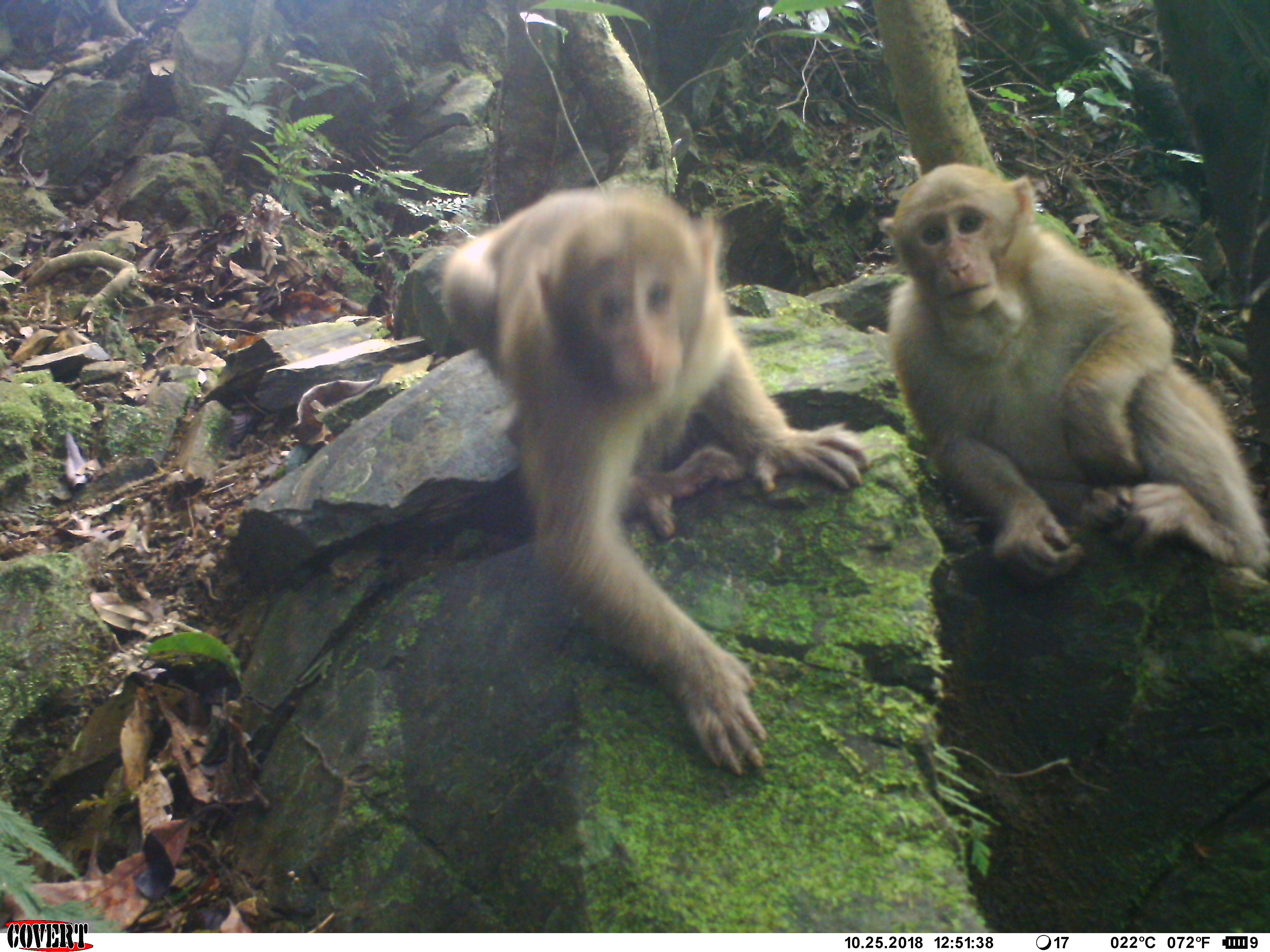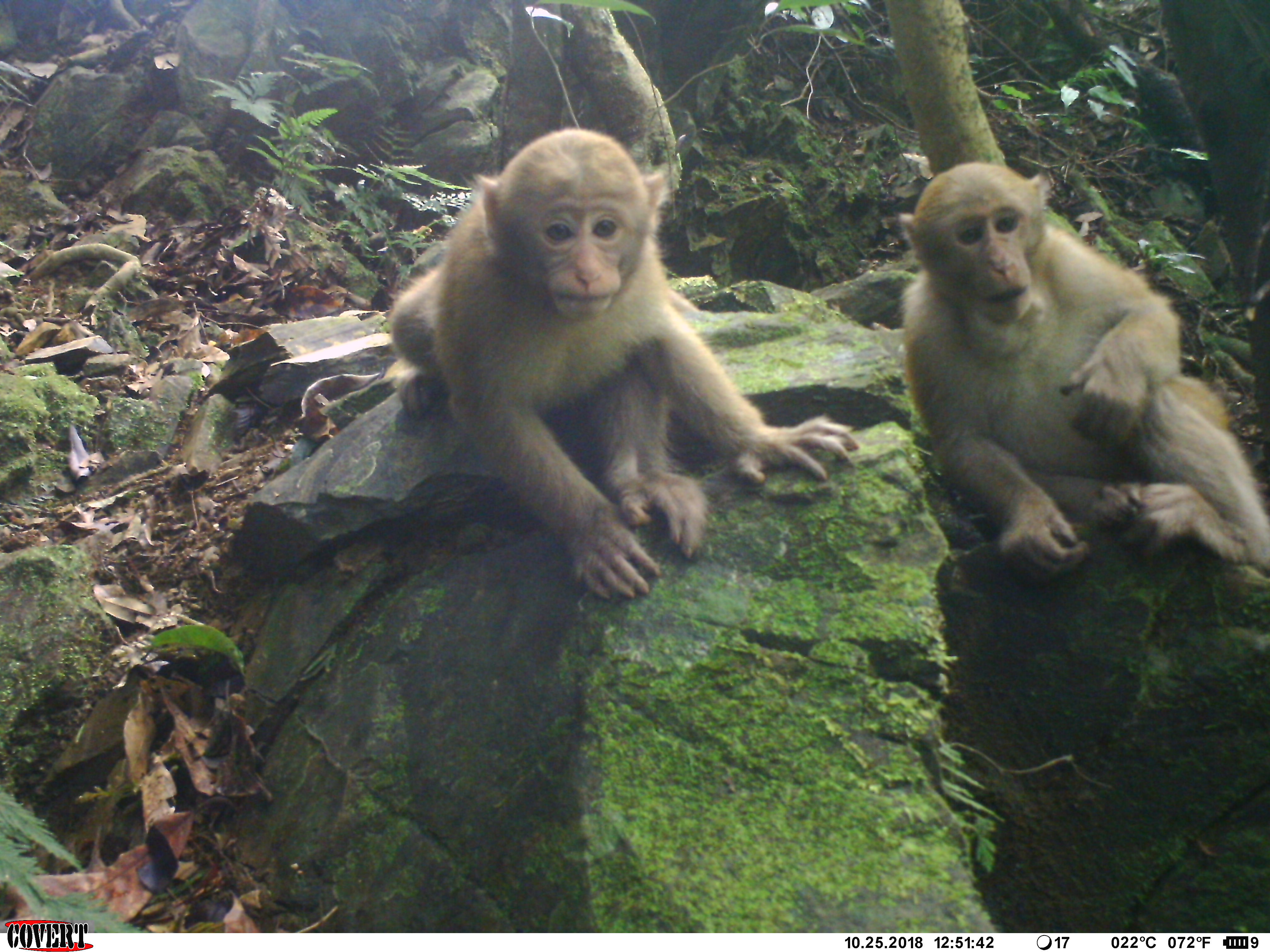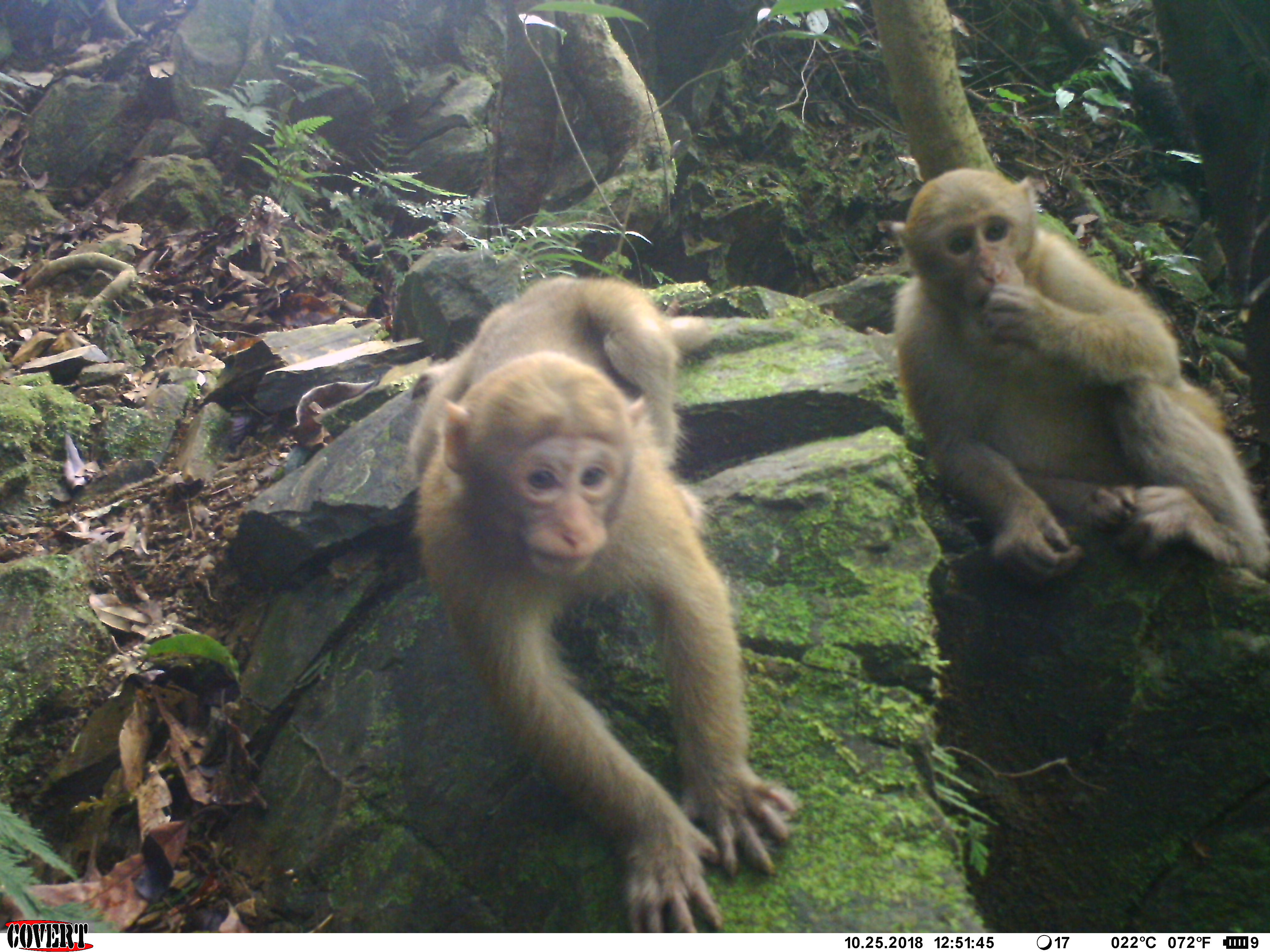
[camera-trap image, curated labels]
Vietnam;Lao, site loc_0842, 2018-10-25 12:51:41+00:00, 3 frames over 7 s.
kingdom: Animalia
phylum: Chordata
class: Mammalia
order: Primates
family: Cercopithecidae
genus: Macaca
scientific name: Macaca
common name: macaque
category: macaque not stump tailed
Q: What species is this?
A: Macaque not stump tailed (macaque) (Macaca).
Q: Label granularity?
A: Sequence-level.